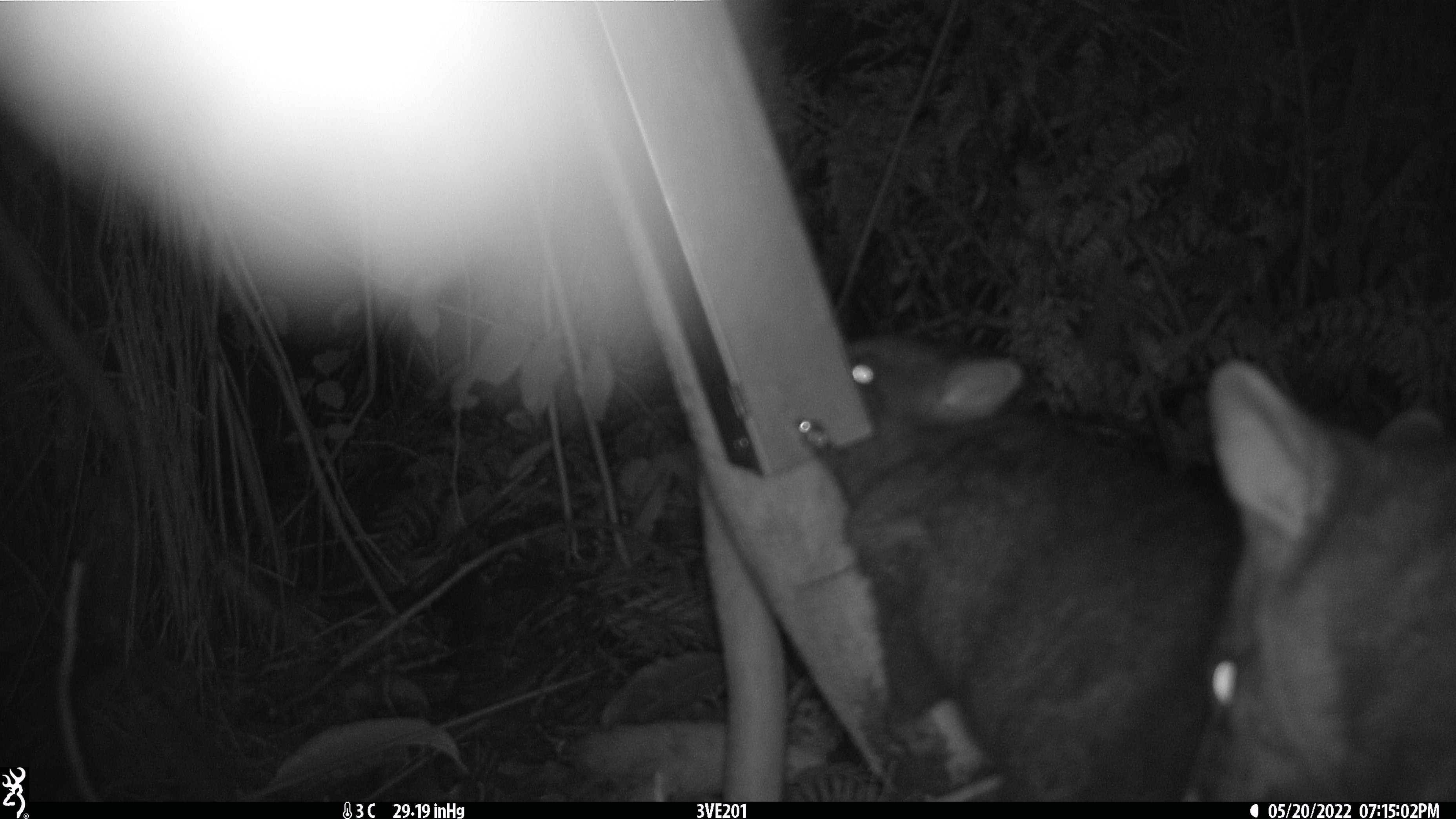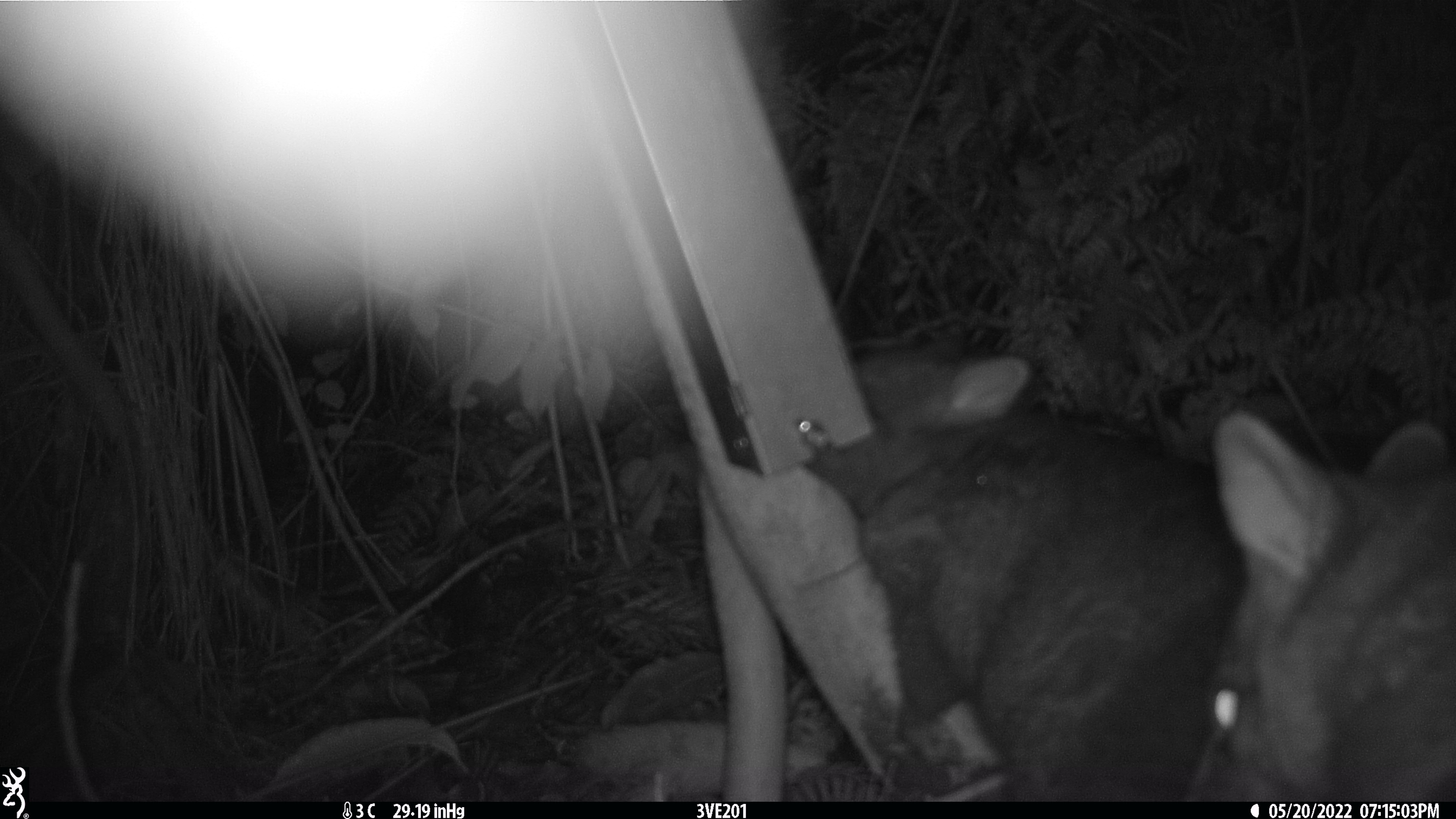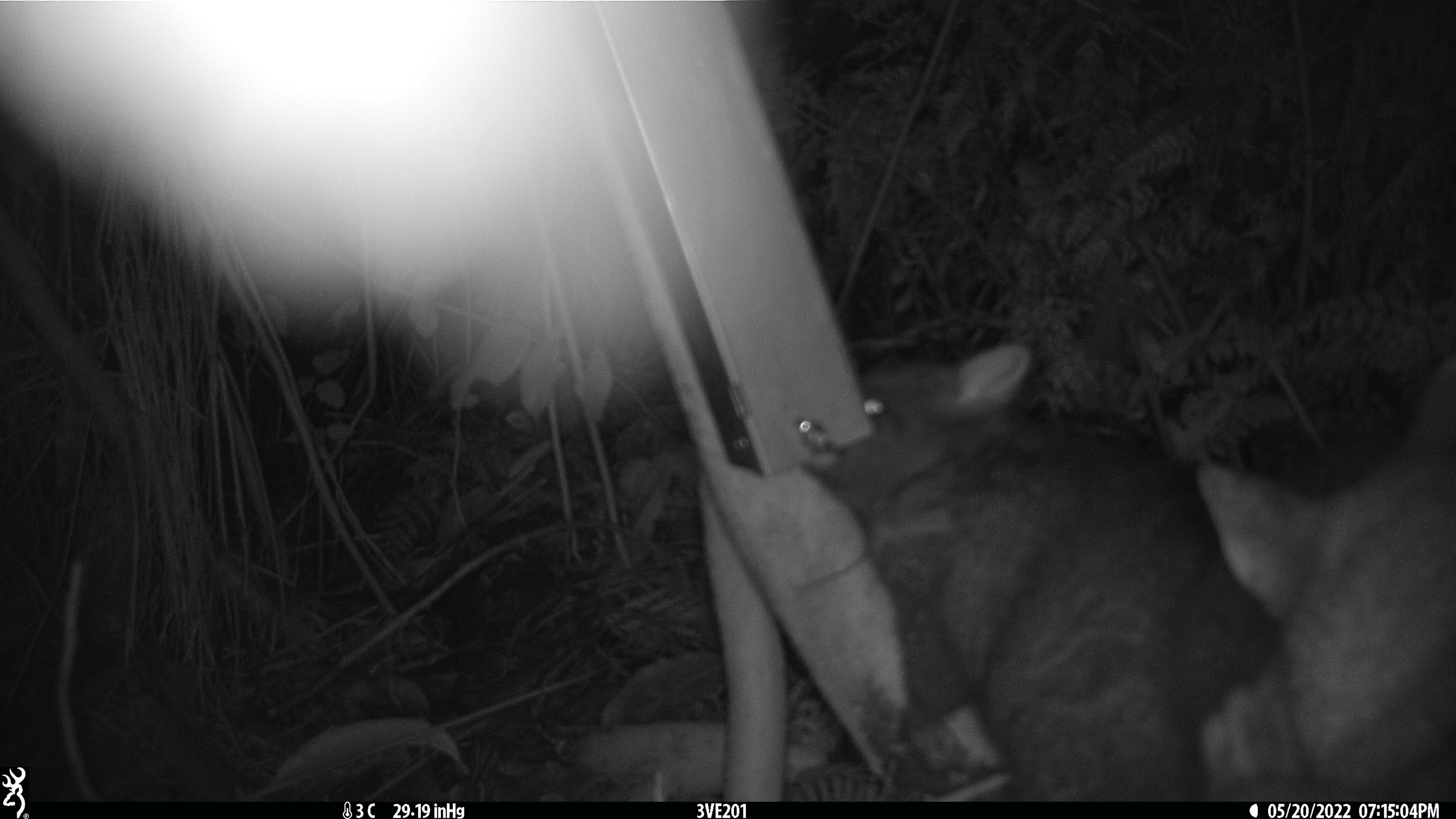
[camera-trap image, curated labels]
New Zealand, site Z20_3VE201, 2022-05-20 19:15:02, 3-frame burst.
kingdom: Animalia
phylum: Chordata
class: Mammalia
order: Diprotodontia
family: Phalangeridae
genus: Trichosurus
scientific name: Trichosurus vulpecula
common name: common brushtail possum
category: possum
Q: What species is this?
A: Possum (common brushtail possum) (Trichosurus vulpecula).